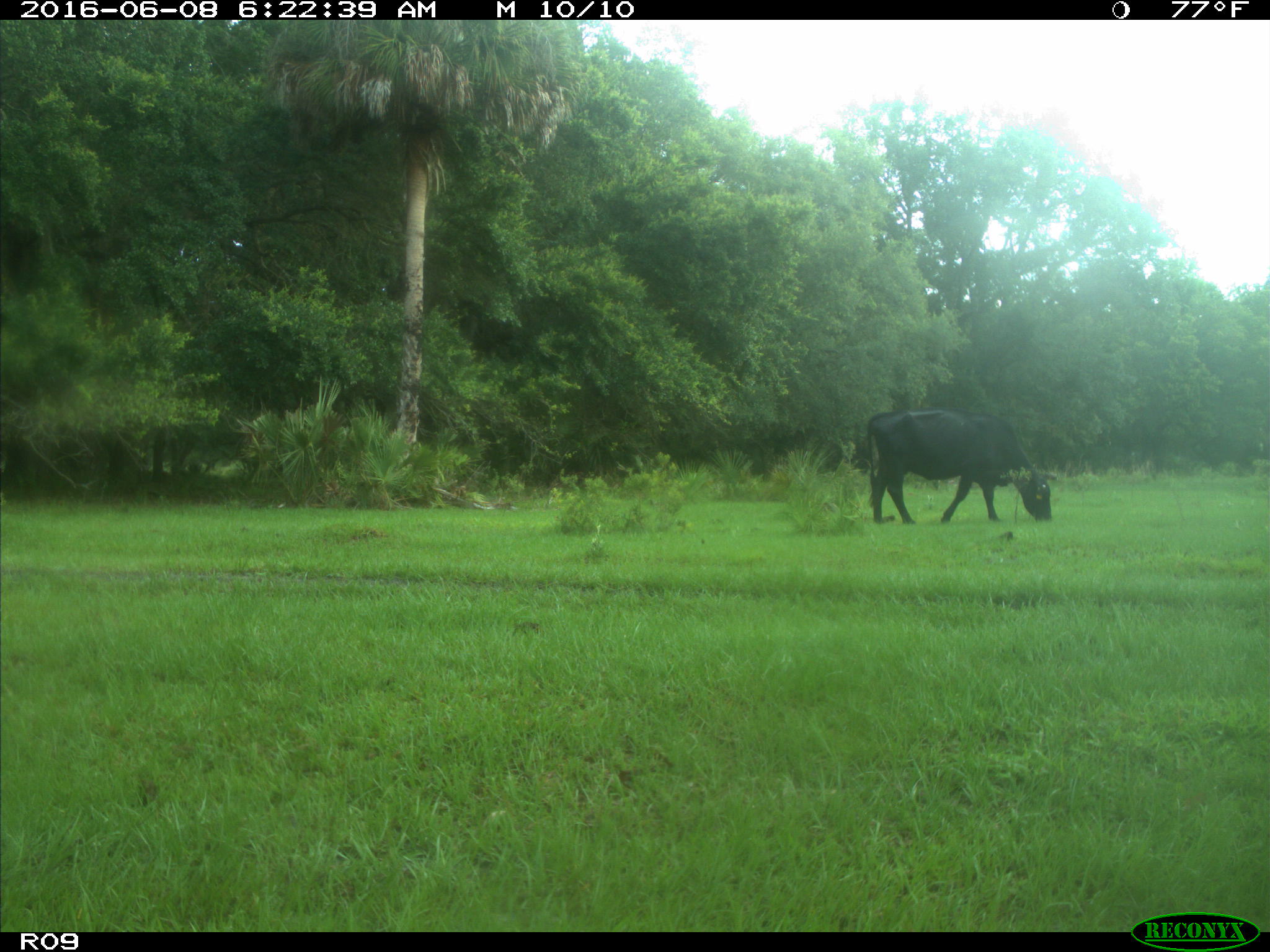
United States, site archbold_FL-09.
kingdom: Animalia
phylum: Chordata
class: Mammalia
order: Artiodactyla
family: Bovidae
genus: Bos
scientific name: Bos taurus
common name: domestic cow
Bos taurus (domestic cow).